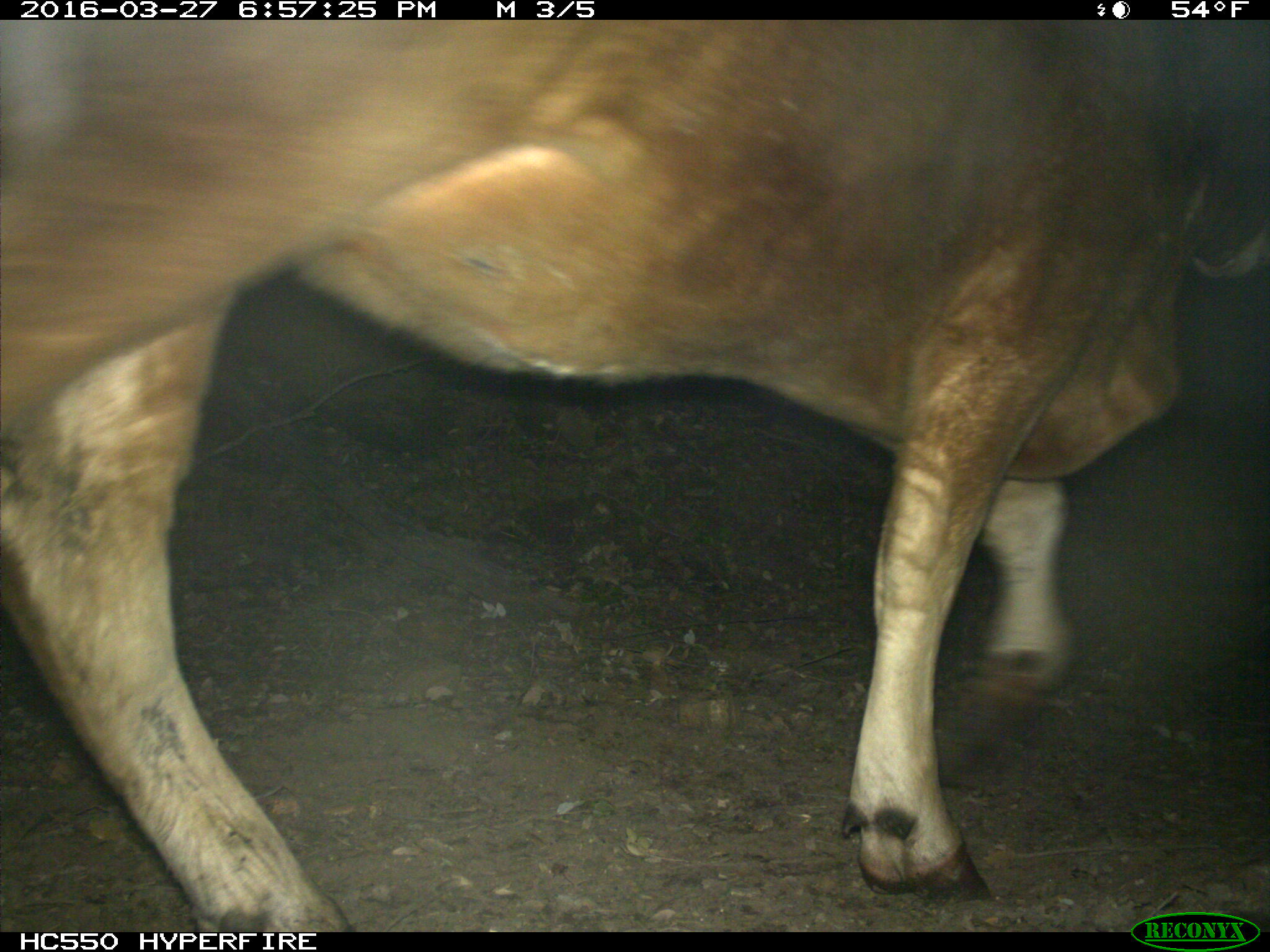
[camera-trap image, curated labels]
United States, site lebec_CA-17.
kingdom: Animalia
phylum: Chordata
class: Mammalia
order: Artiodactyla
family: Bovidae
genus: Bos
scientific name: Bos taurus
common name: domestic cow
Bos taurus (domestic cow).